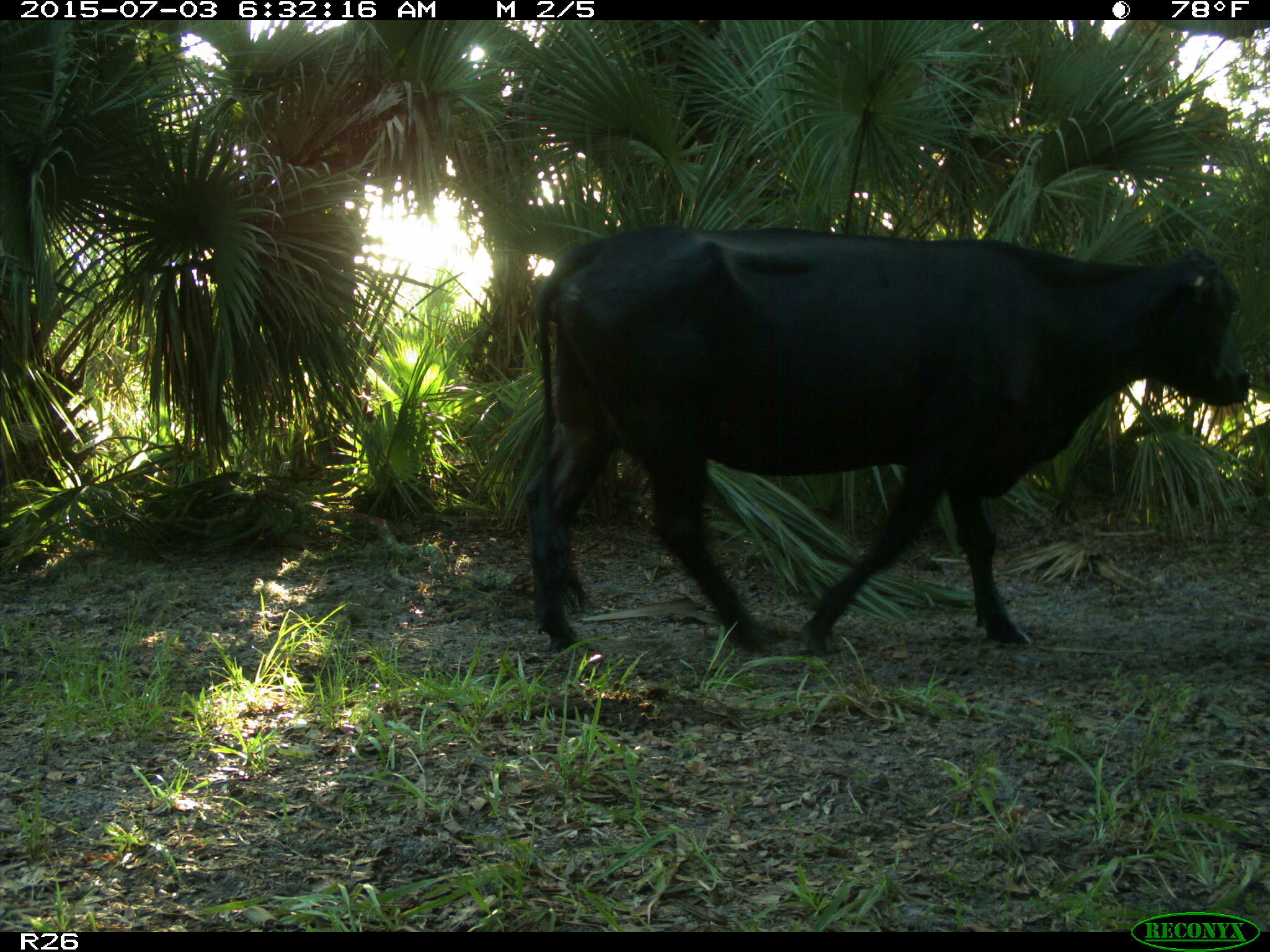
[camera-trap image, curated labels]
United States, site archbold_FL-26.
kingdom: Animalia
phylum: Chordata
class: Mammalia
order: Artiodactyla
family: Bovidae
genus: Bos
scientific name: Bos taurus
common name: domestic cow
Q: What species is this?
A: Bos taurus (domestic cow).